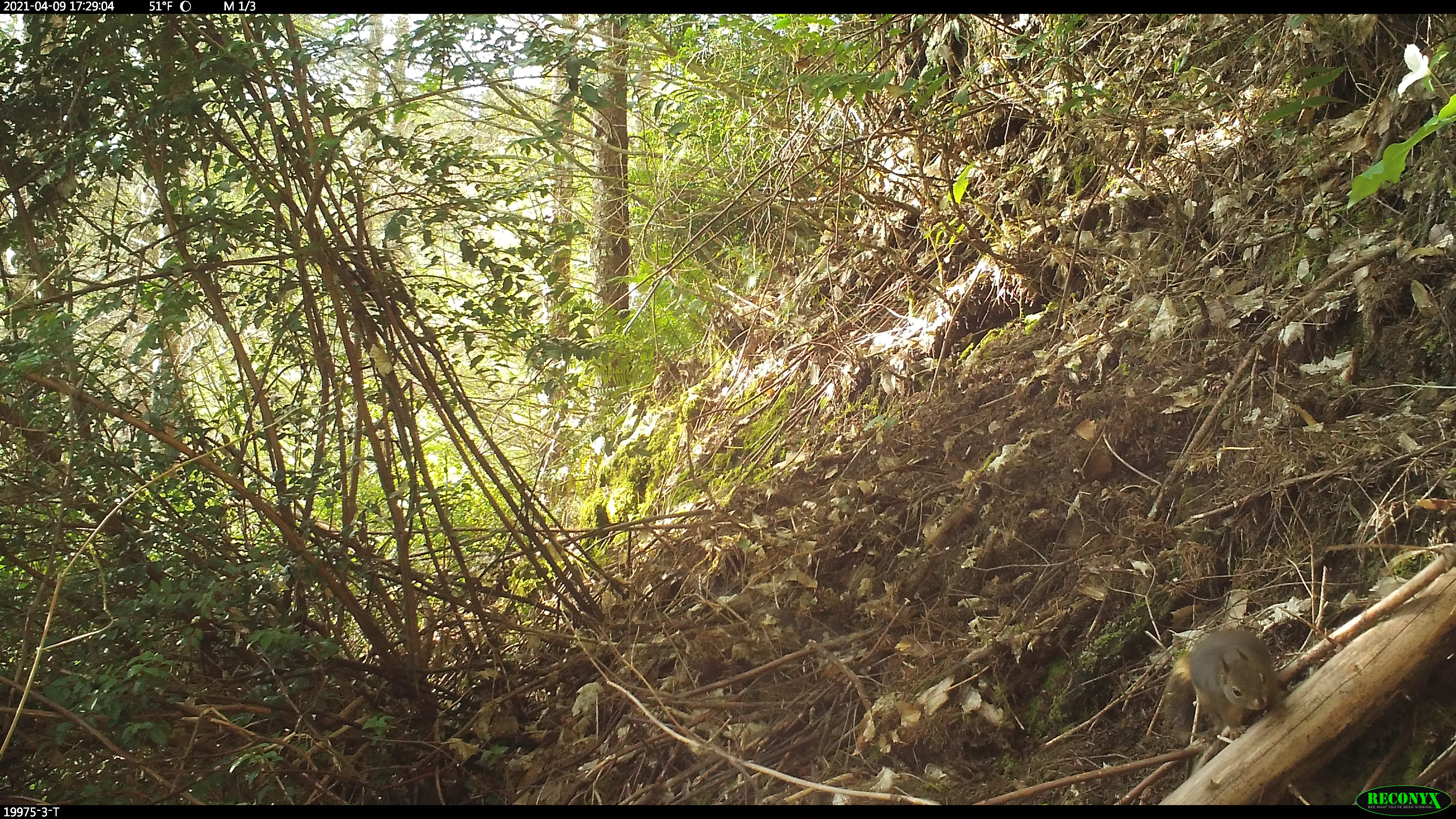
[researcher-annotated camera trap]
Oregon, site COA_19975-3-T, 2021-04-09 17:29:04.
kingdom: Animalia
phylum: Chordata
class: Mammalia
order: Rodentia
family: Sciuridae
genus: Tamiasciurus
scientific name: Tamiasciurus douglasii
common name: douglas squirrel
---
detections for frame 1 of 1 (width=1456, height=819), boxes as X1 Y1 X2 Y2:
douglas squirrel: 1167 622 1290 756